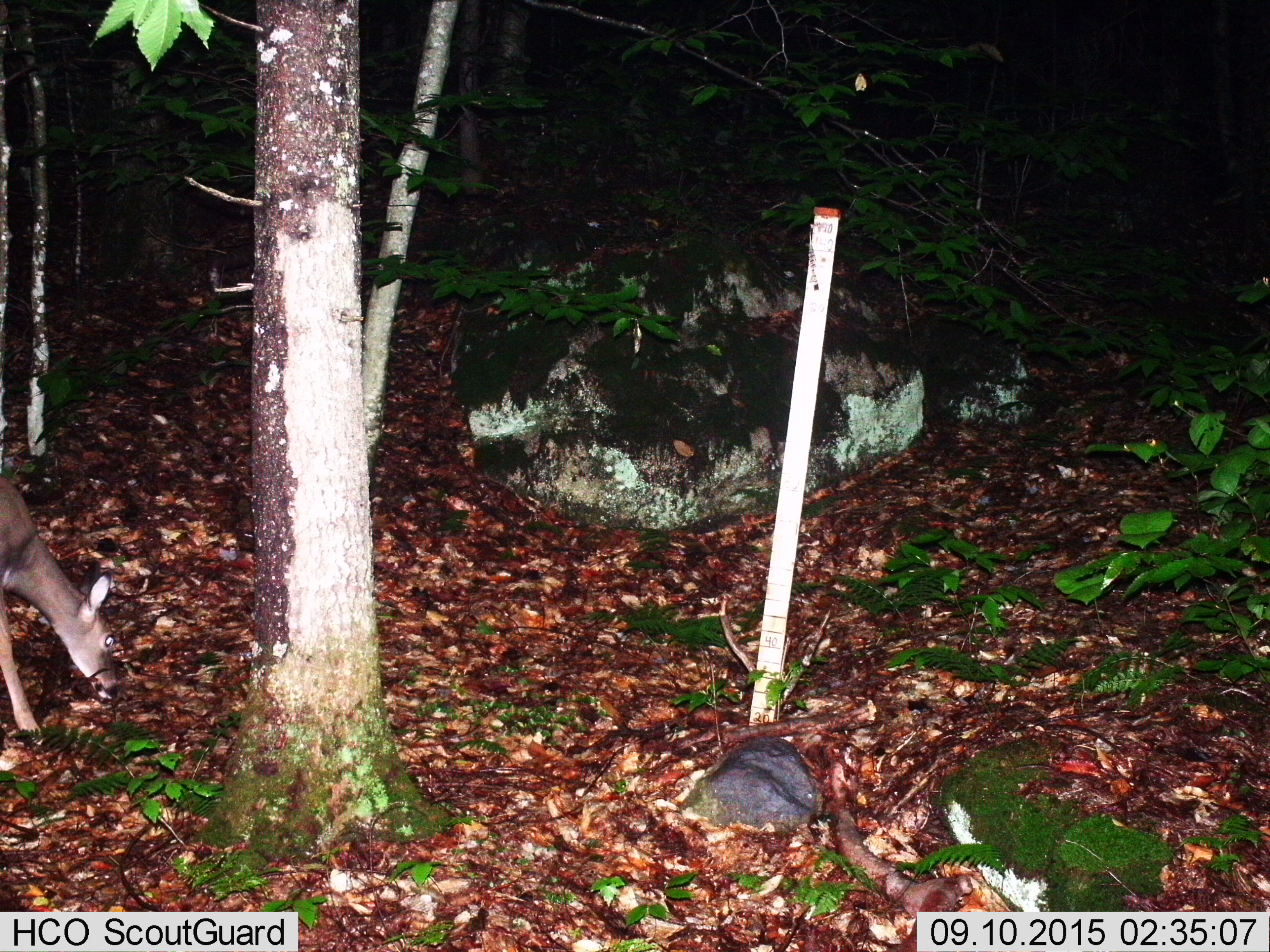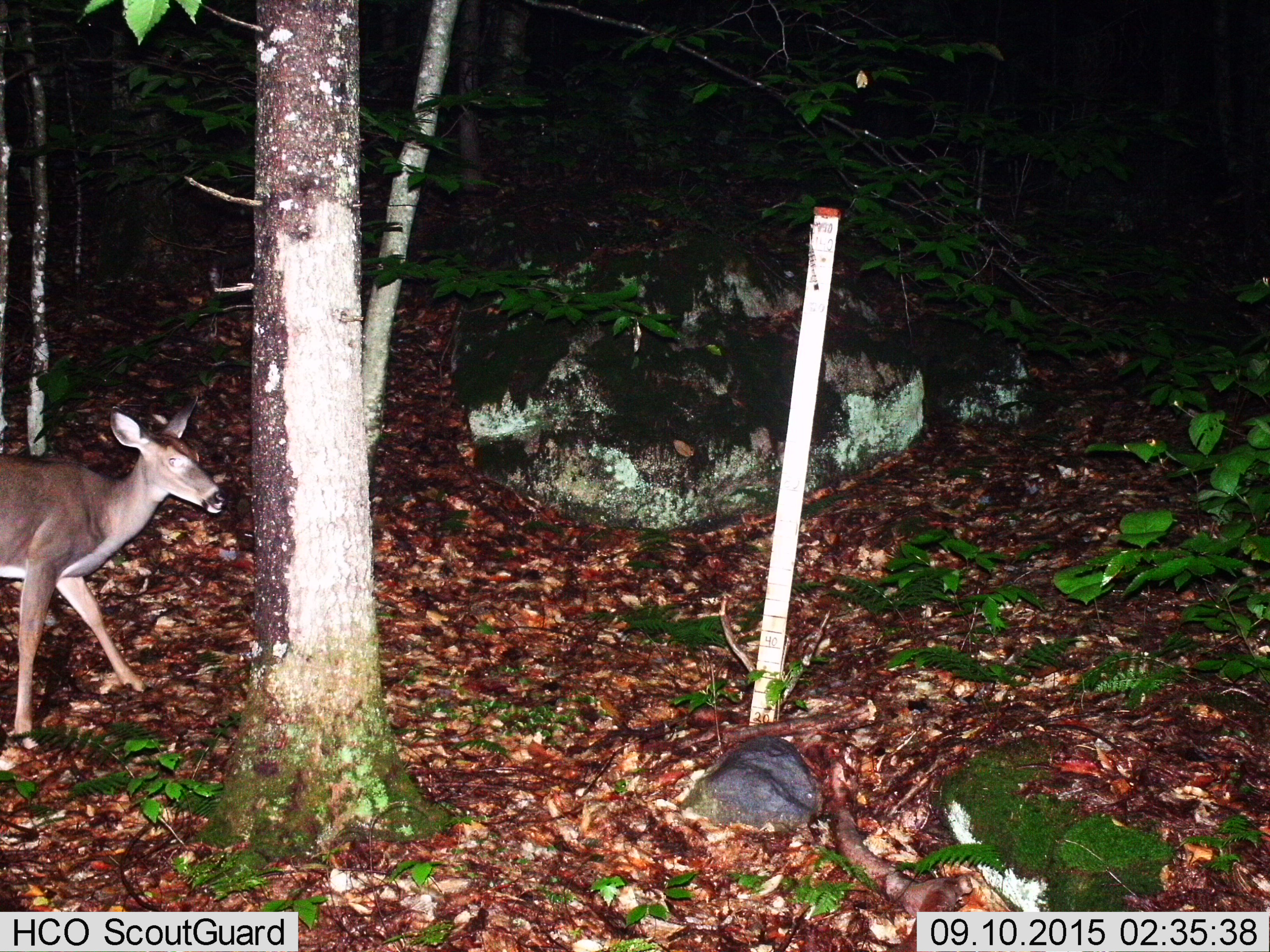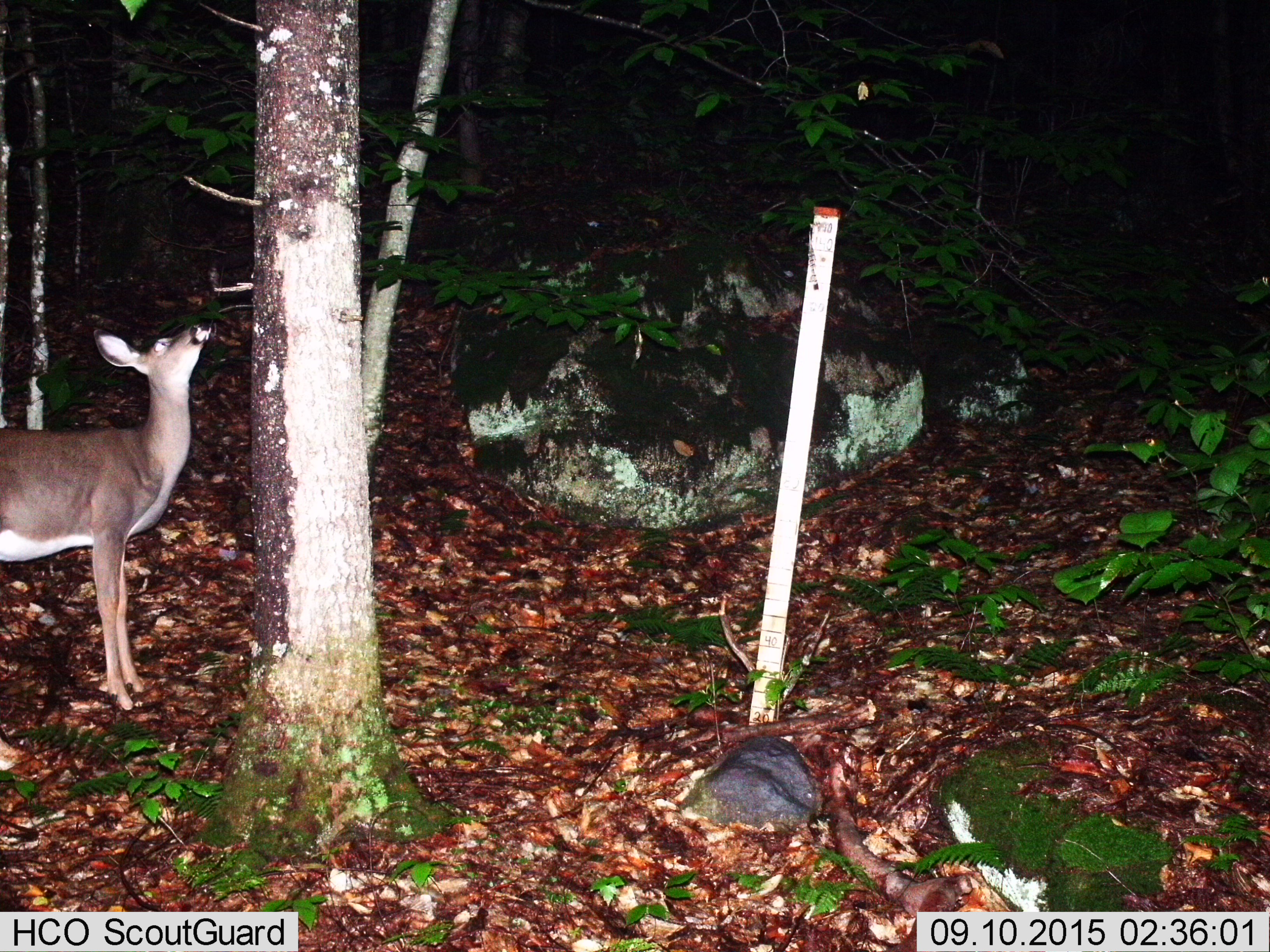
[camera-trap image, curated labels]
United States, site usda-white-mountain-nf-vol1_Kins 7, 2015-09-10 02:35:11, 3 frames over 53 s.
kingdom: Animalia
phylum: Chordata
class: Mammalia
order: Artiodactyla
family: Cervidae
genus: Odocoileus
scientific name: Odocoileus virginianus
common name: white-tailed deer